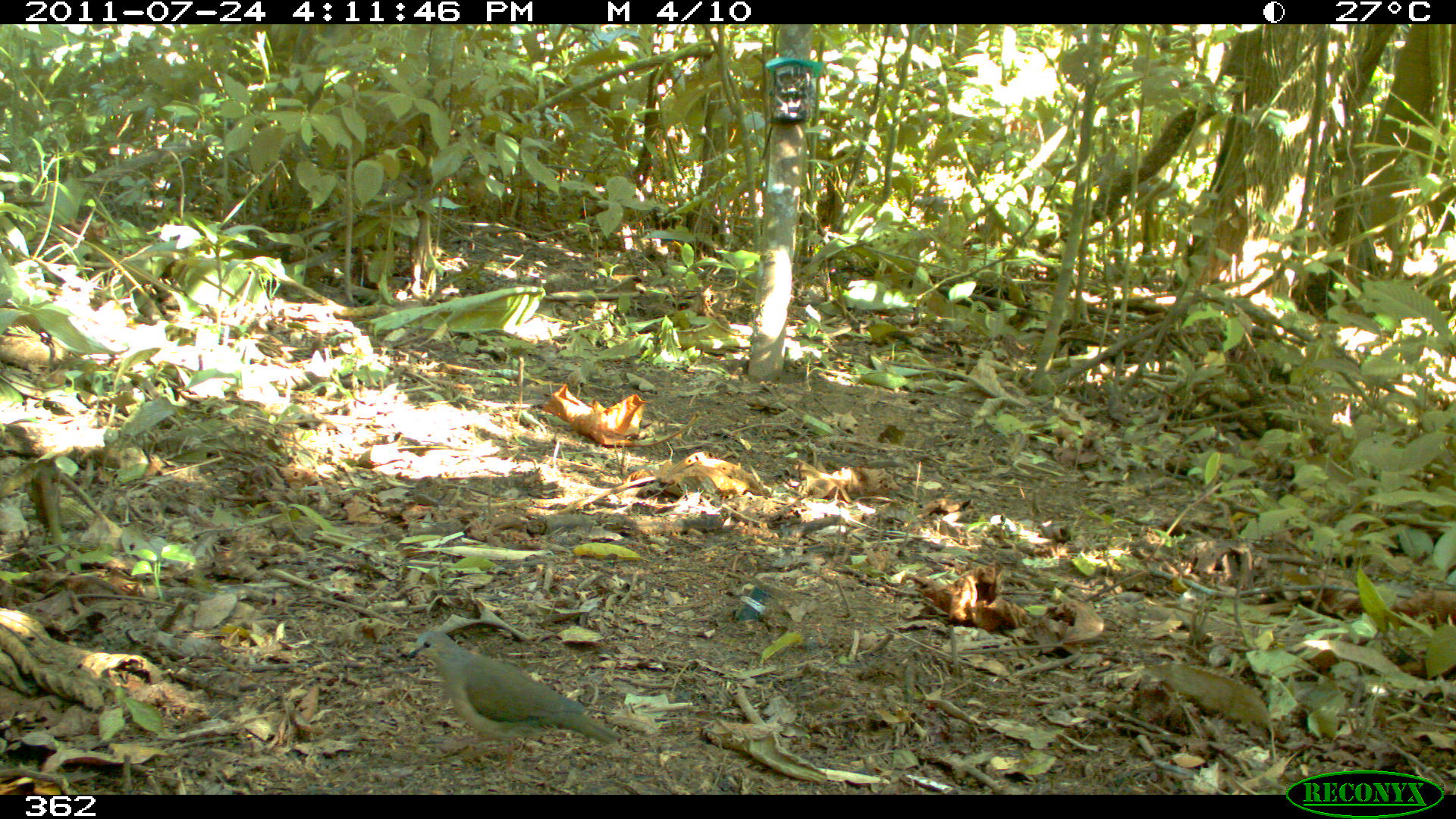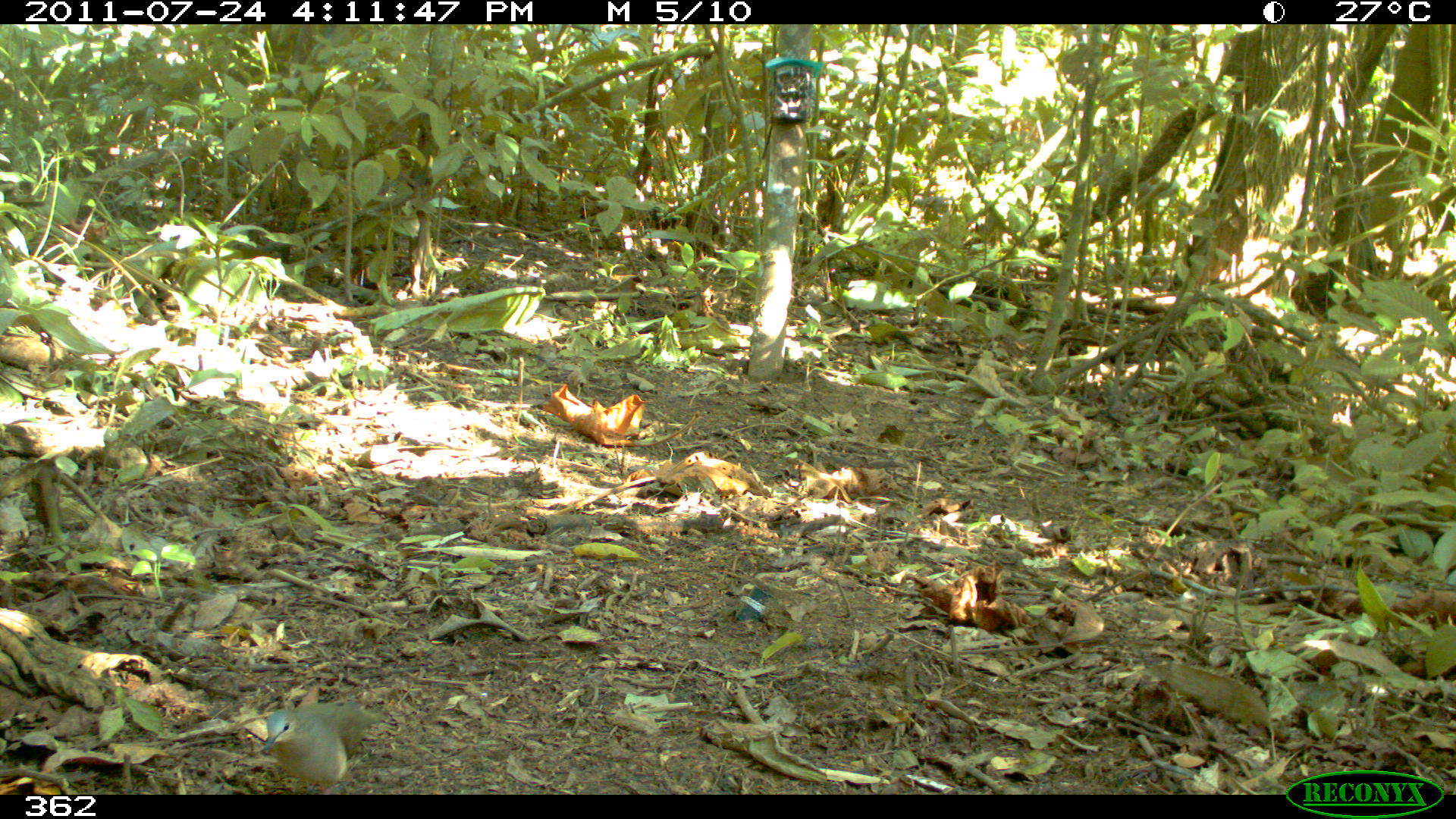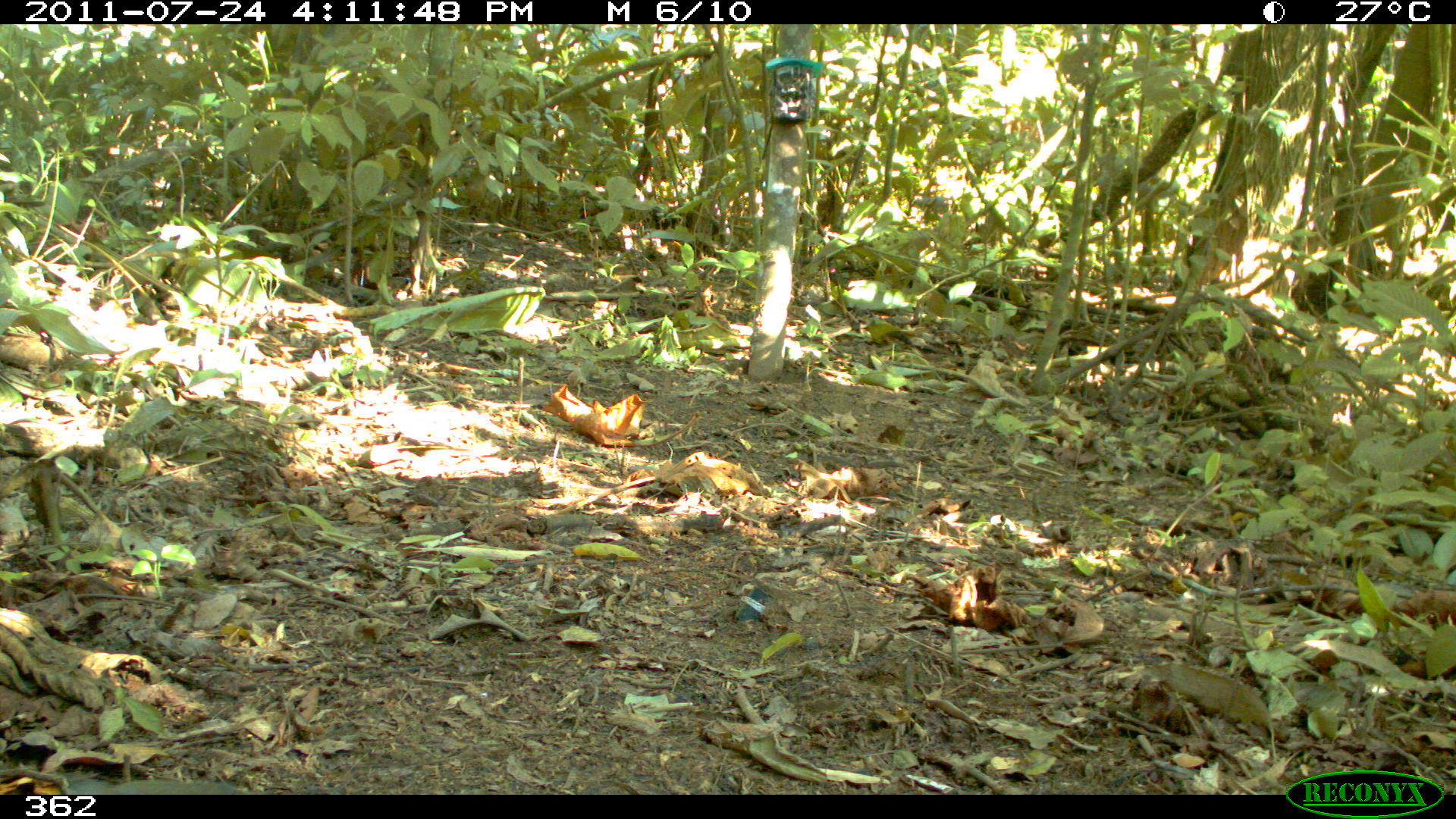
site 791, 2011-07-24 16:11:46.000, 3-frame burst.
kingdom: Animalia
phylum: Chordata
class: Aves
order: Columbiformes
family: Columbidae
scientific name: Columbidae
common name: dove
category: paloma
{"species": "paloma (dove) (Columbidae)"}